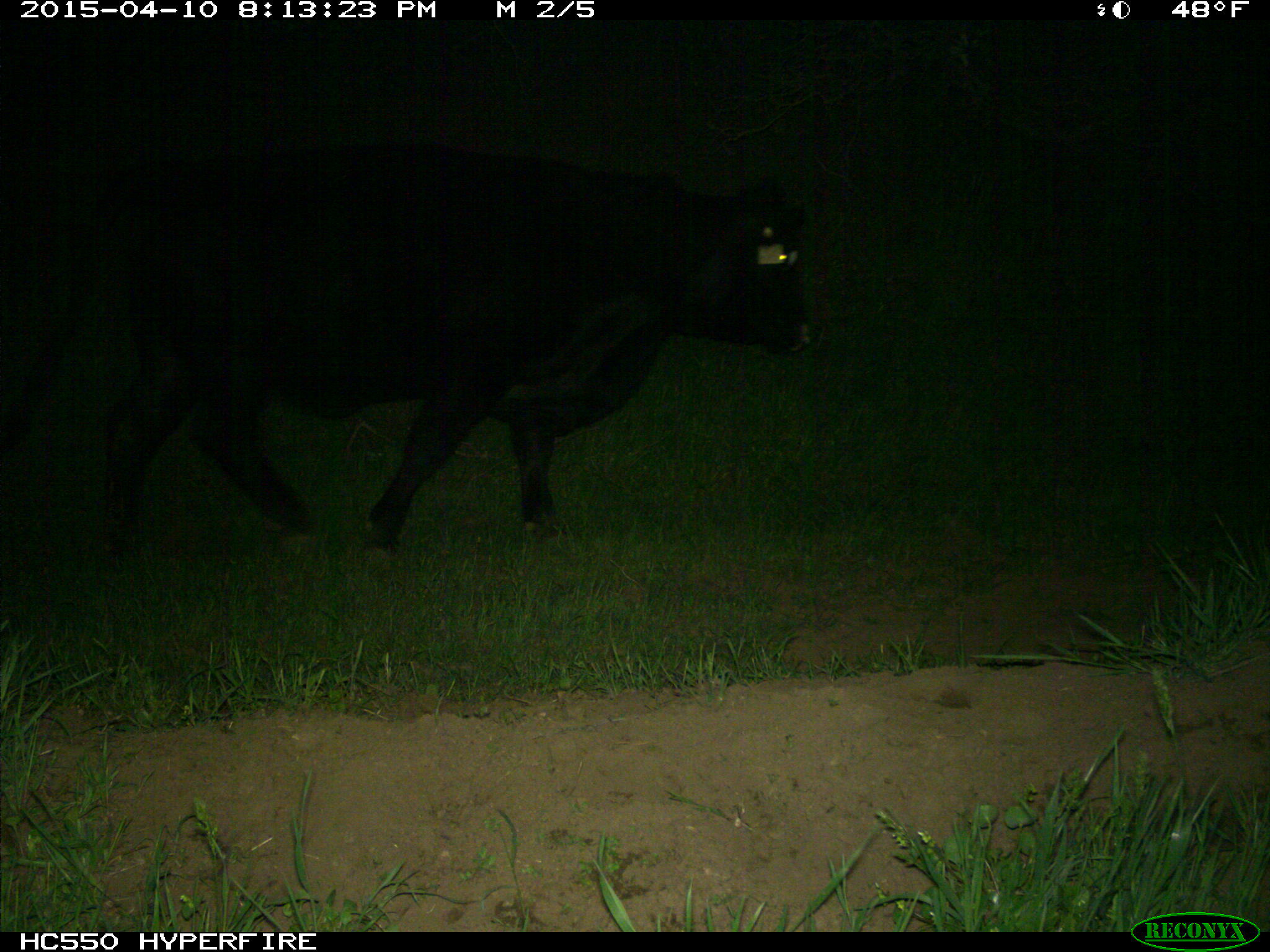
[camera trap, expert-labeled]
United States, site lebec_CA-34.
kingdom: Animalia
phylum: Chordata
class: Mammalia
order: Artiodactyla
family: Bovidae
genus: Bos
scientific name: Bos taurus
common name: domestic cow